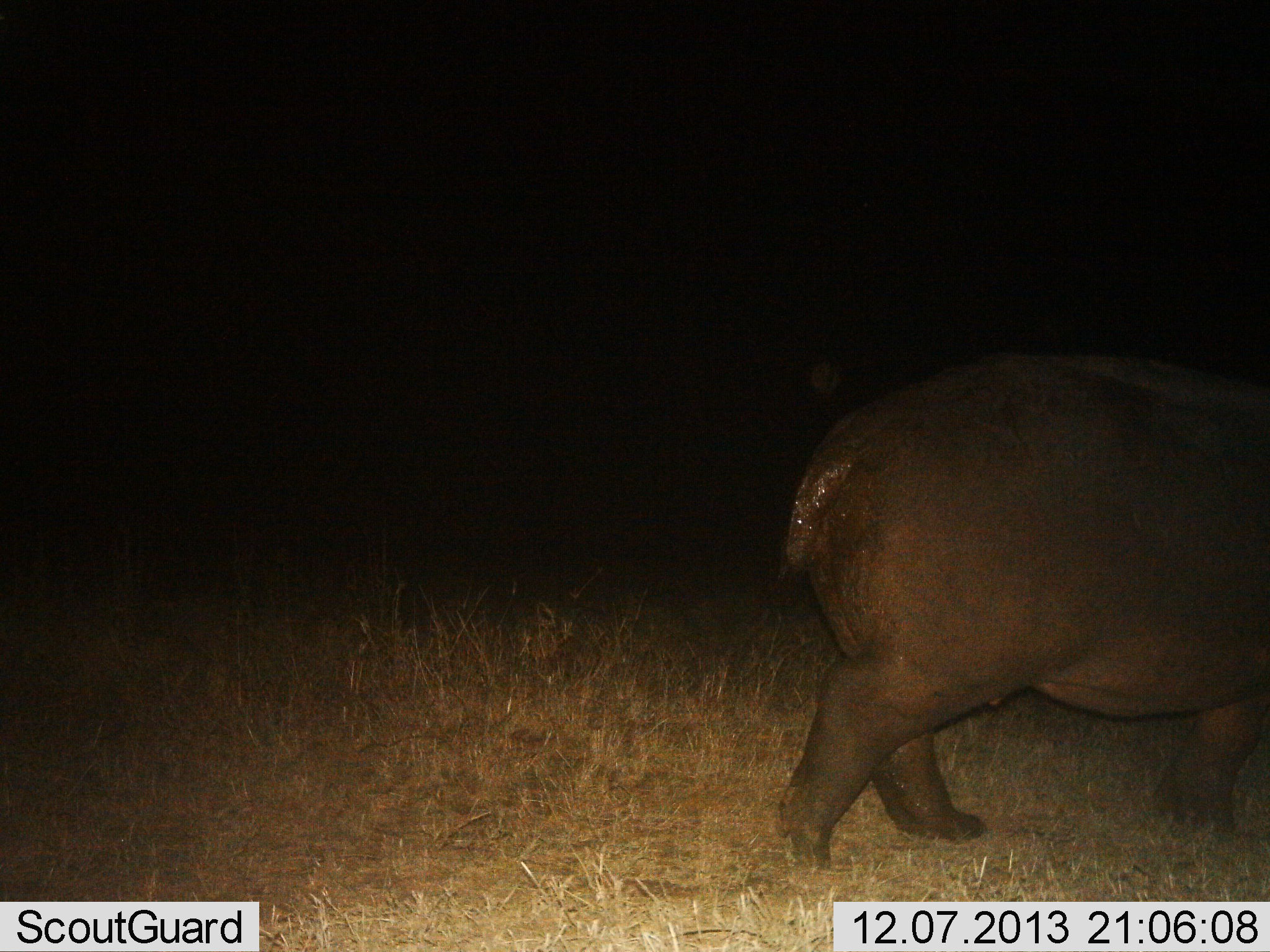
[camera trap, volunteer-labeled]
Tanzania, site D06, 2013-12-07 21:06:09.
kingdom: Animalia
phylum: Chordata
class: Mammalia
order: Artiodactyla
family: Hippopotamidae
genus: Hippopotamus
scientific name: Hippopotamus amphibius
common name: hippopotamus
Hippopotamus (Hippopotamus amphibius), count 1. Behavior (volunteer vote fractions): standing 0%, resting 0%, moving 100%, interacting 0%. Young present (vote fraction): 0%. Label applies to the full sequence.